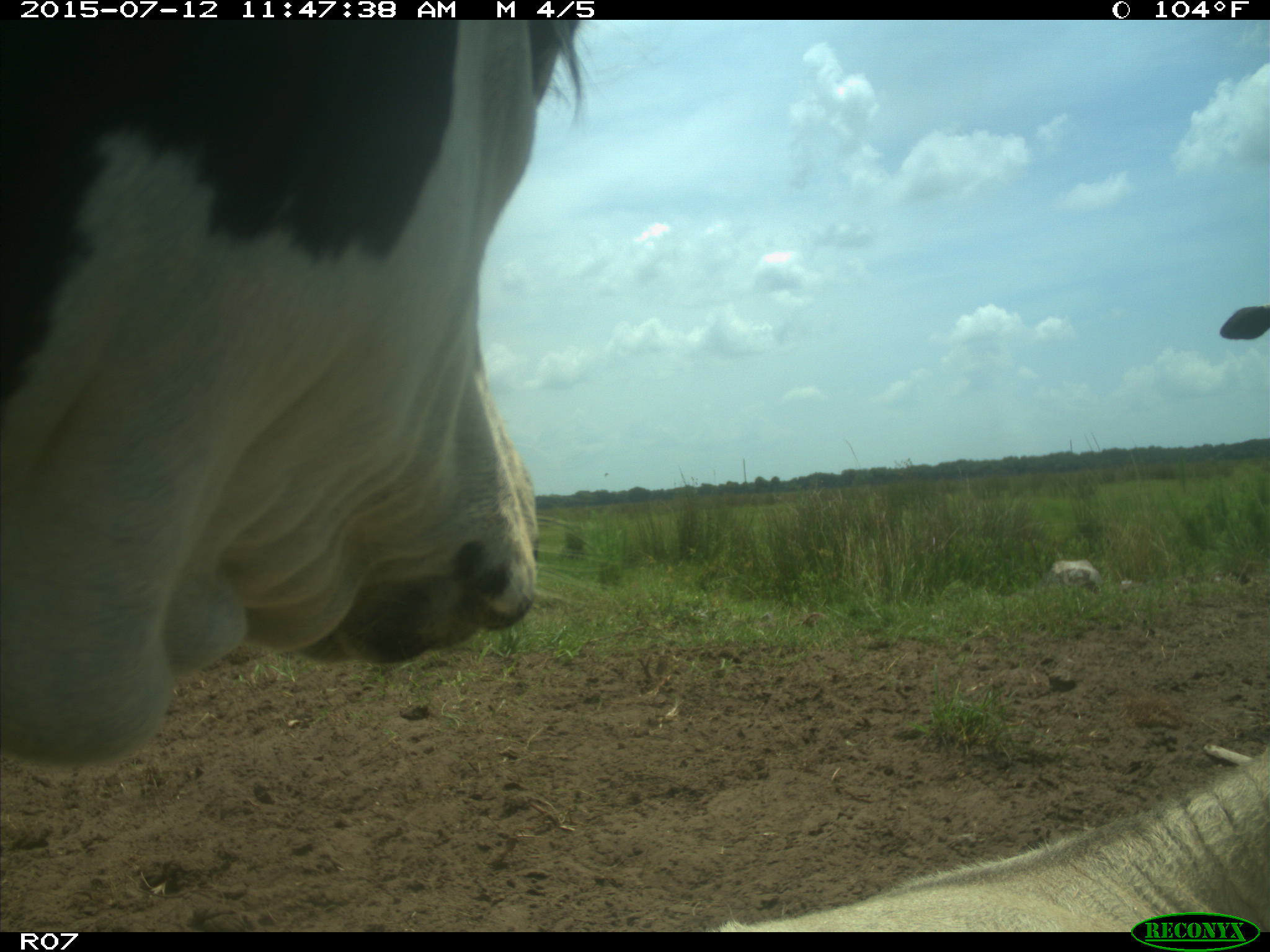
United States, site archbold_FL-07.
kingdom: Animalia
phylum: Chordata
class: Mammalia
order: Artiodactyla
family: Bovidae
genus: Bos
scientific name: Bos taurus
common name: domestic cow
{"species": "Bos taurus (domestic cow)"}